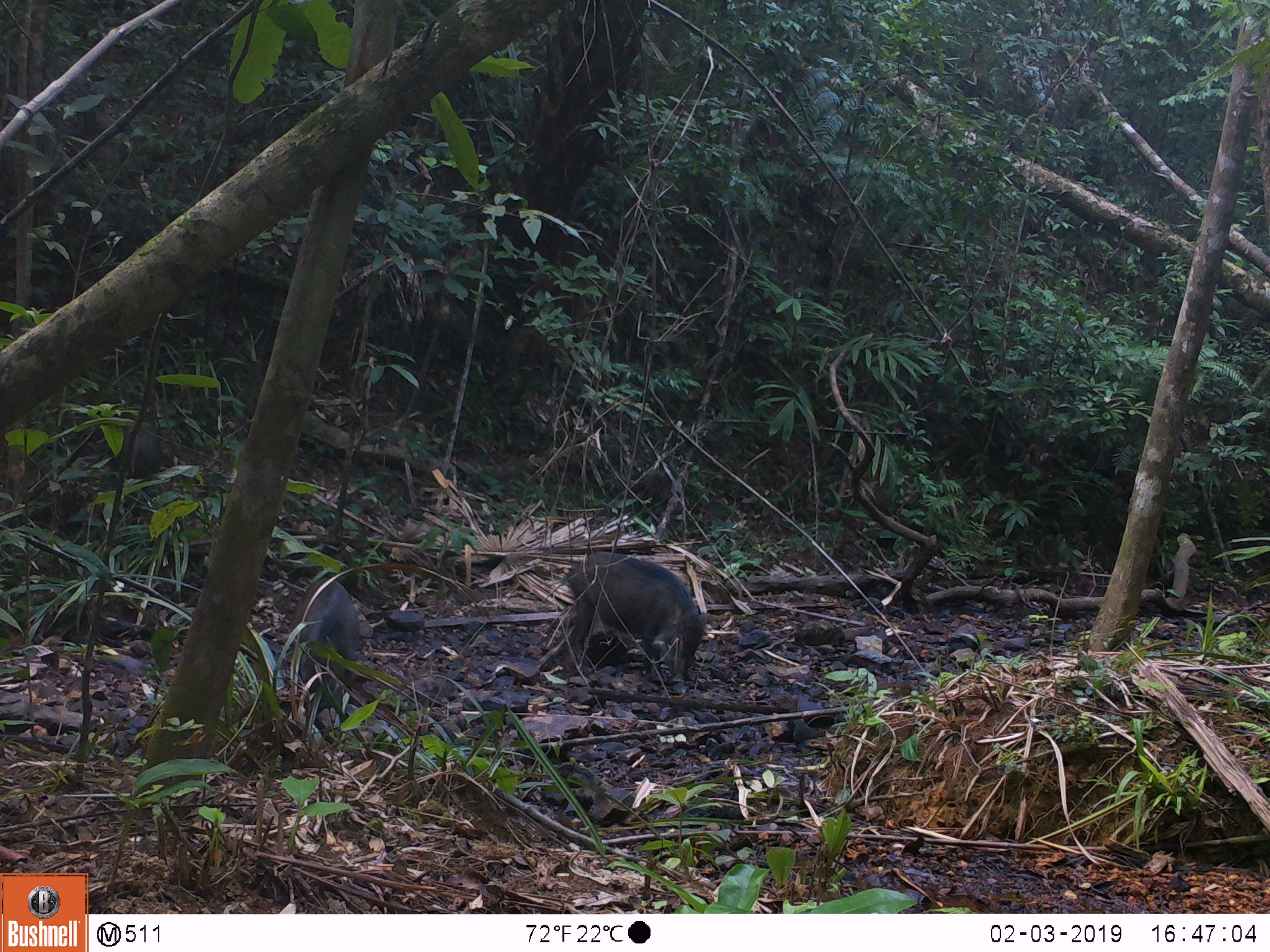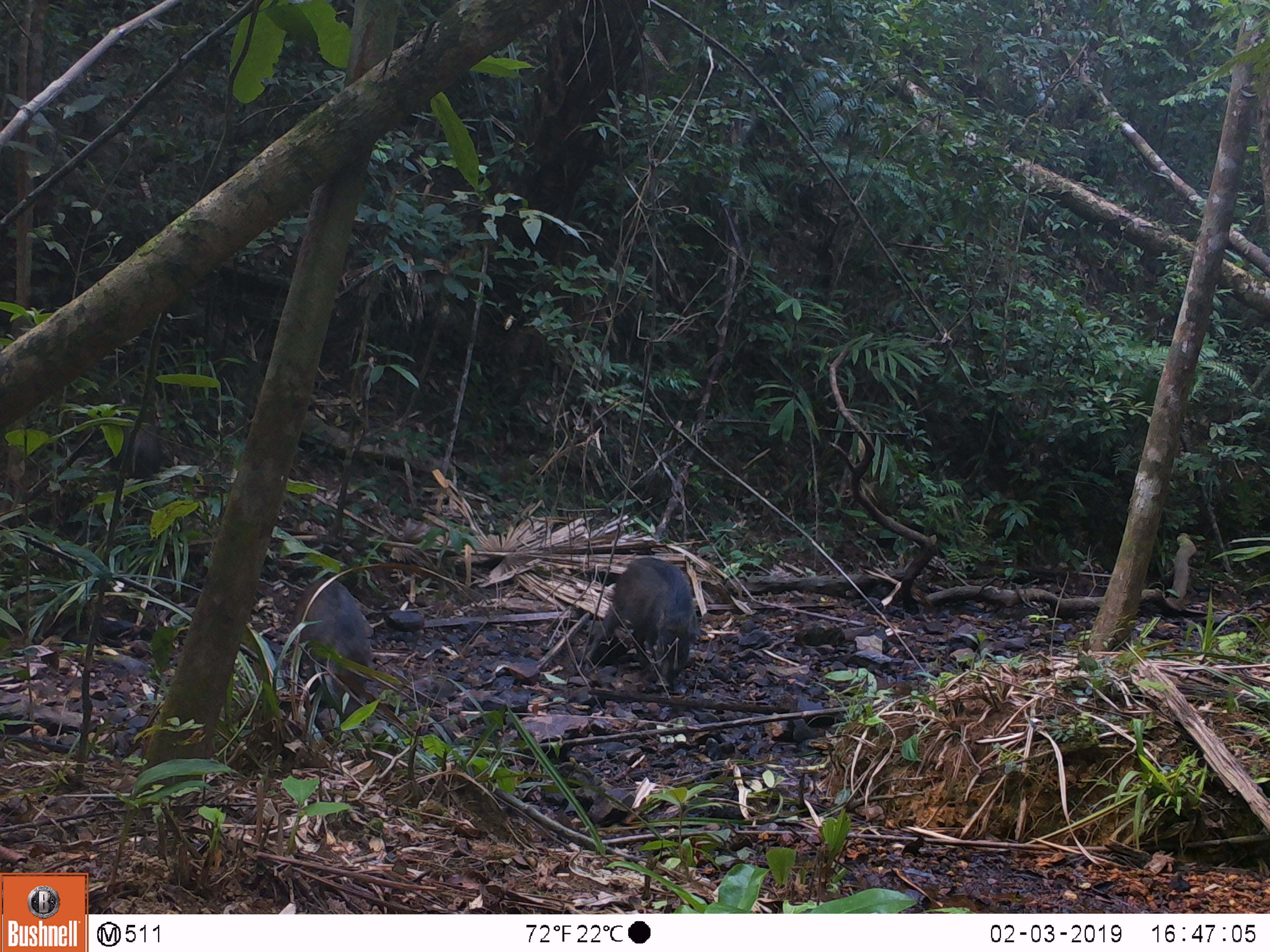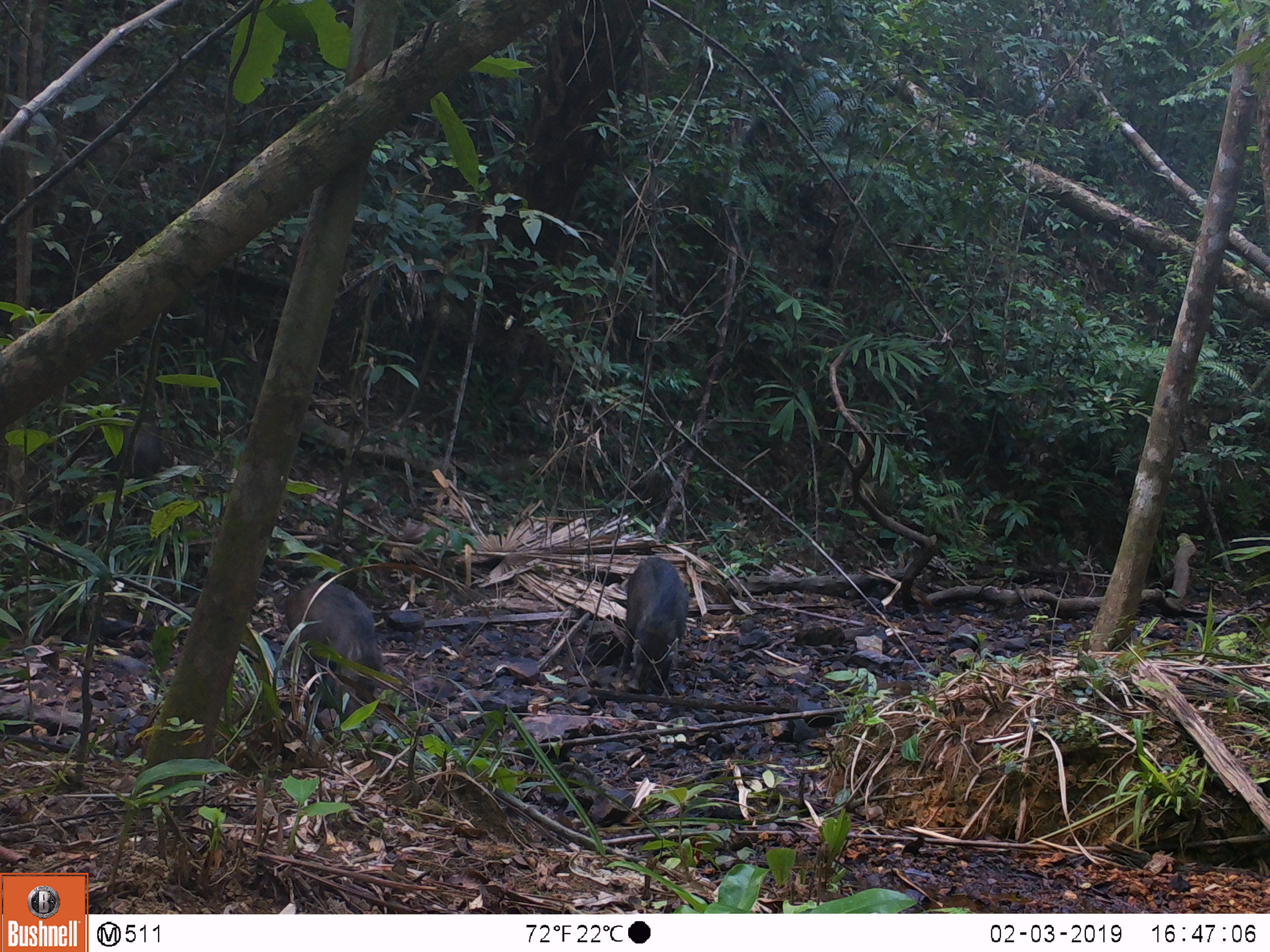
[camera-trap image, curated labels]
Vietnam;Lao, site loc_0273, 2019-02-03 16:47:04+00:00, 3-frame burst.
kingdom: Animalia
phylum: Chordata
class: Mammalia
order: Artiodactyla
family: Suidae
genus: Sus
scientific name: Sus scrofa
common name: eurasian wild pig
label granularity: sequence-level